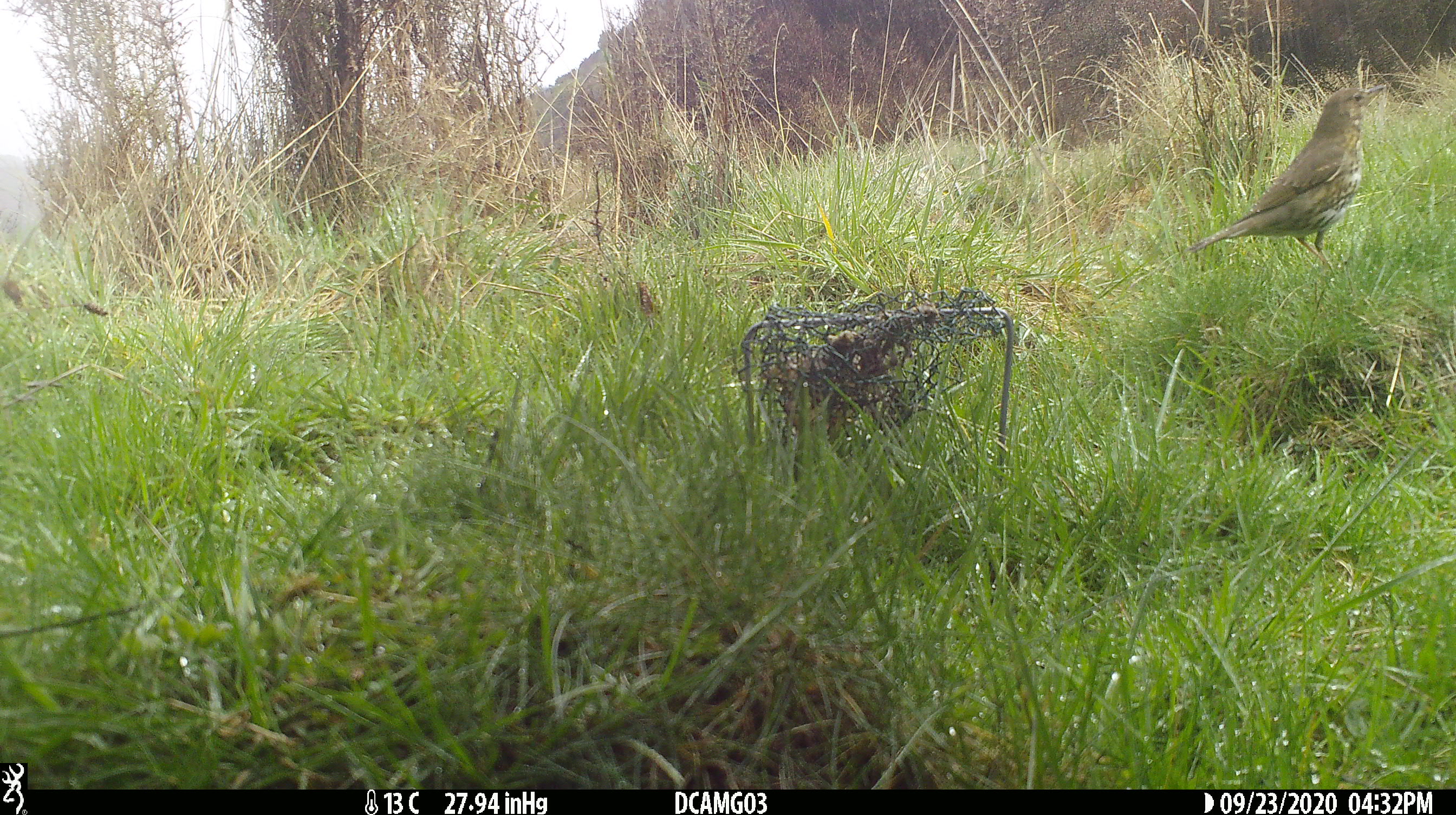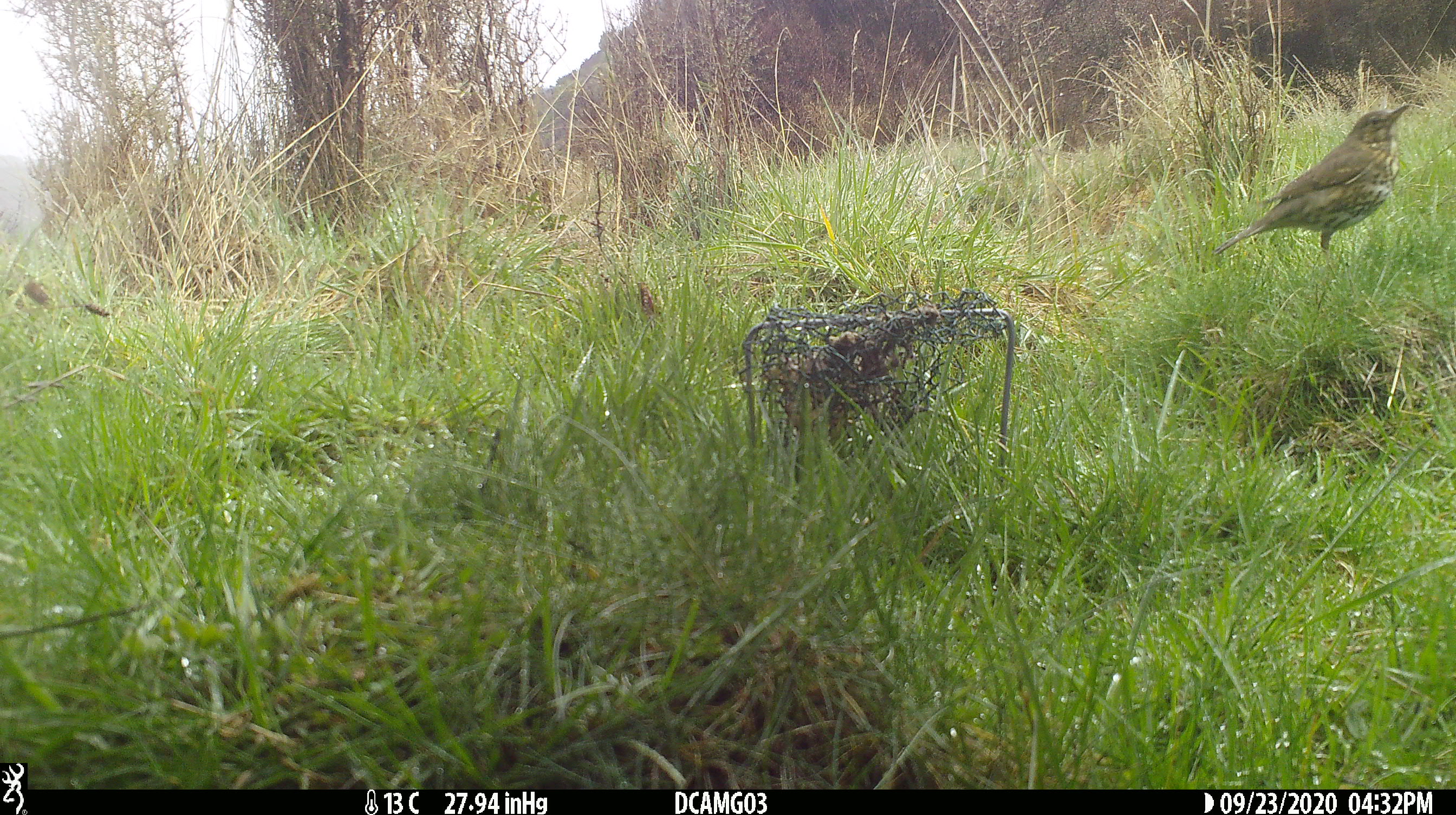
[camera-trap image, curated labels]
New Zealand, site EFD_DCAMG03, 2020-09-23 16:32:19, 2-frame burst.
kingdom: Animalia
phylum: Chordata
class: Aves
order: Passeriformes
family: Turdidae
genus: Turdus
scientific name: Turdus philomelos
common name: song thrush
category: thrush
Thrush (song thrush) (Turdus philomelos).